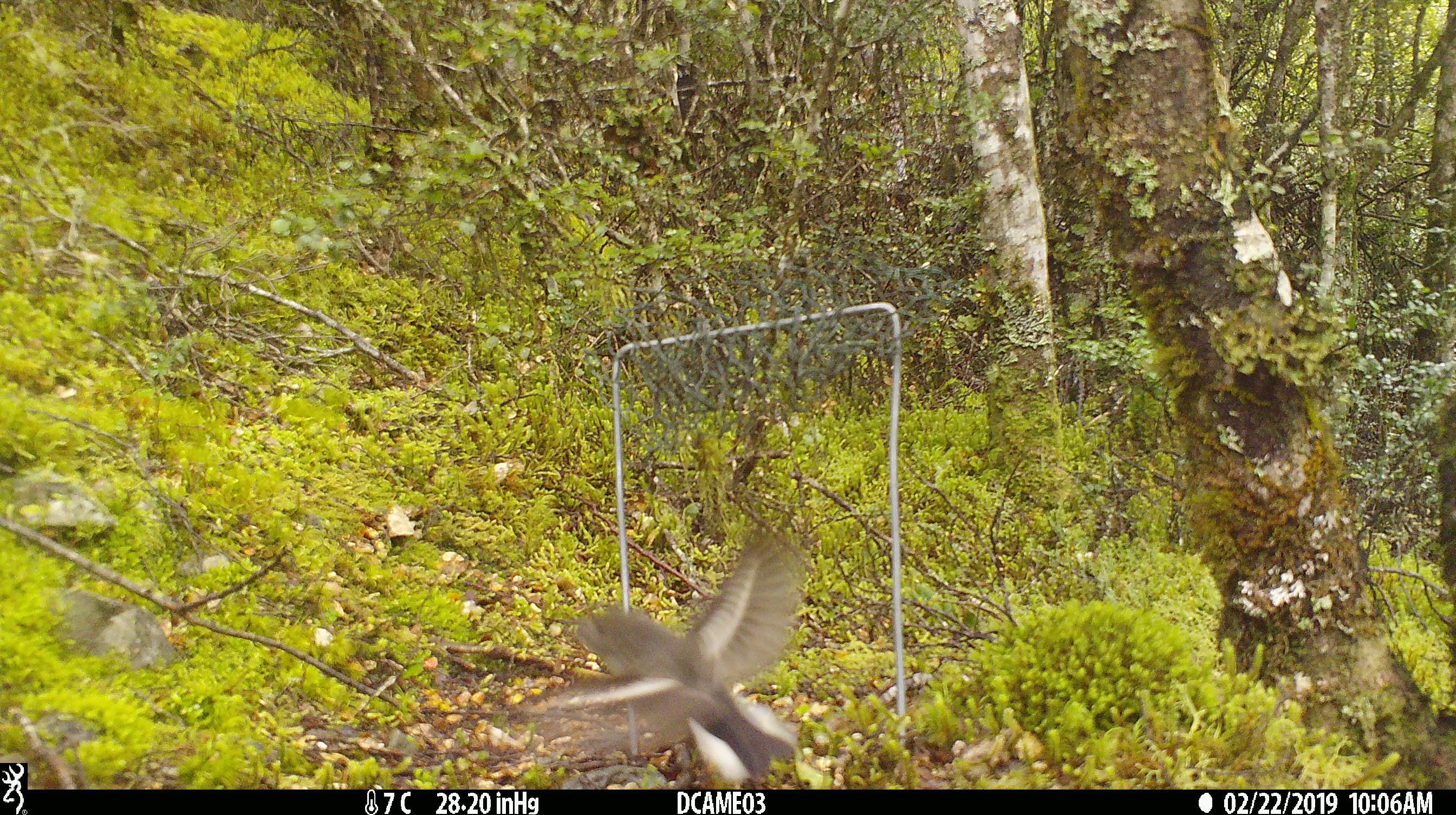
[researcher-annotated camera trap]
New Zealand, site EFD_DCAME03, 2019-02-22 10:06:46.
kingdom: Animalia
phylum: Chordata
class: Aves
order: Passeriformes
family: Petroicidae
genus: Petroica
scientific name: Petroica macrocephala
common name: tomtit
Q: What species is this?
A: Tomtit (Petroica macrocephala).